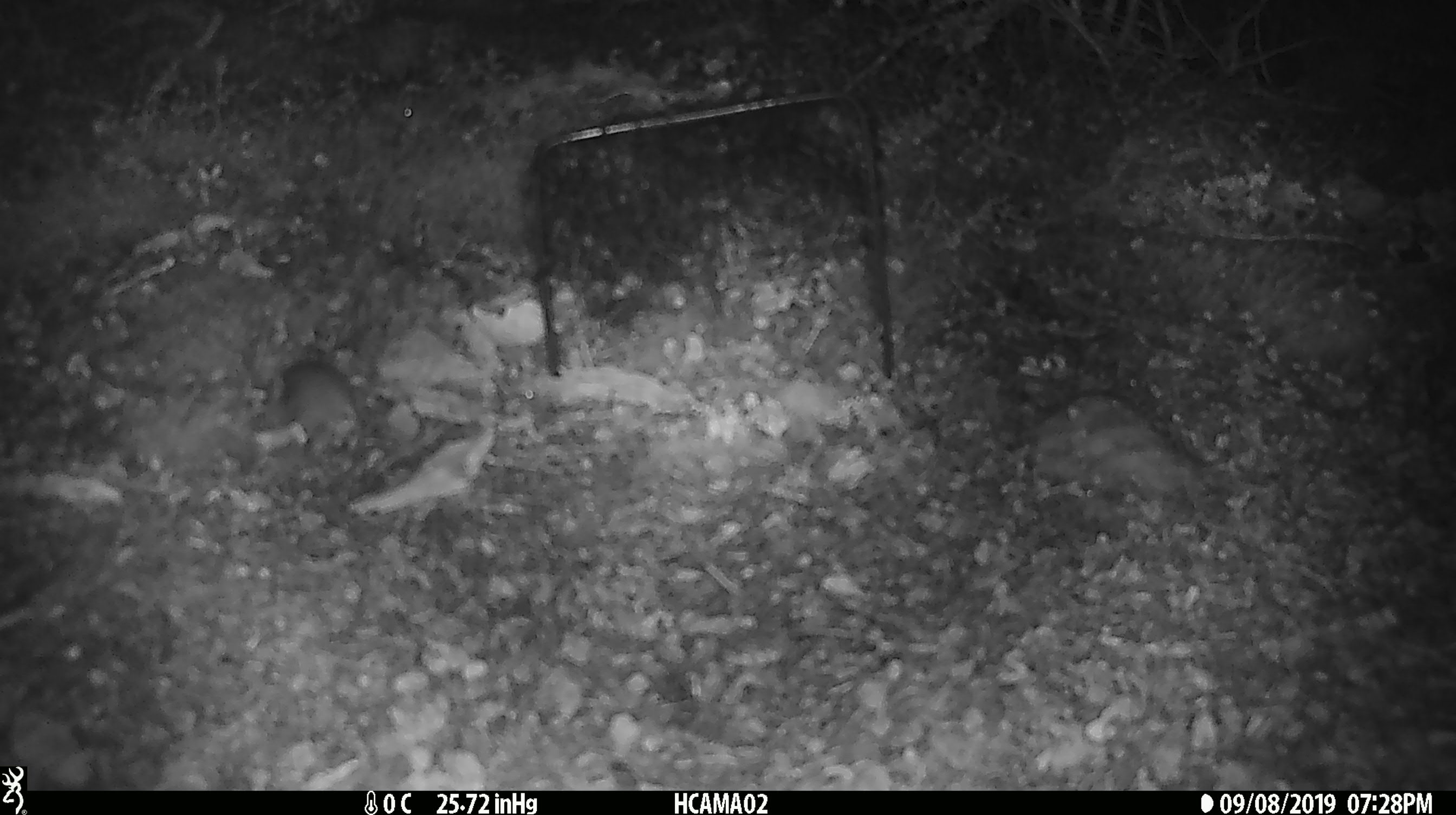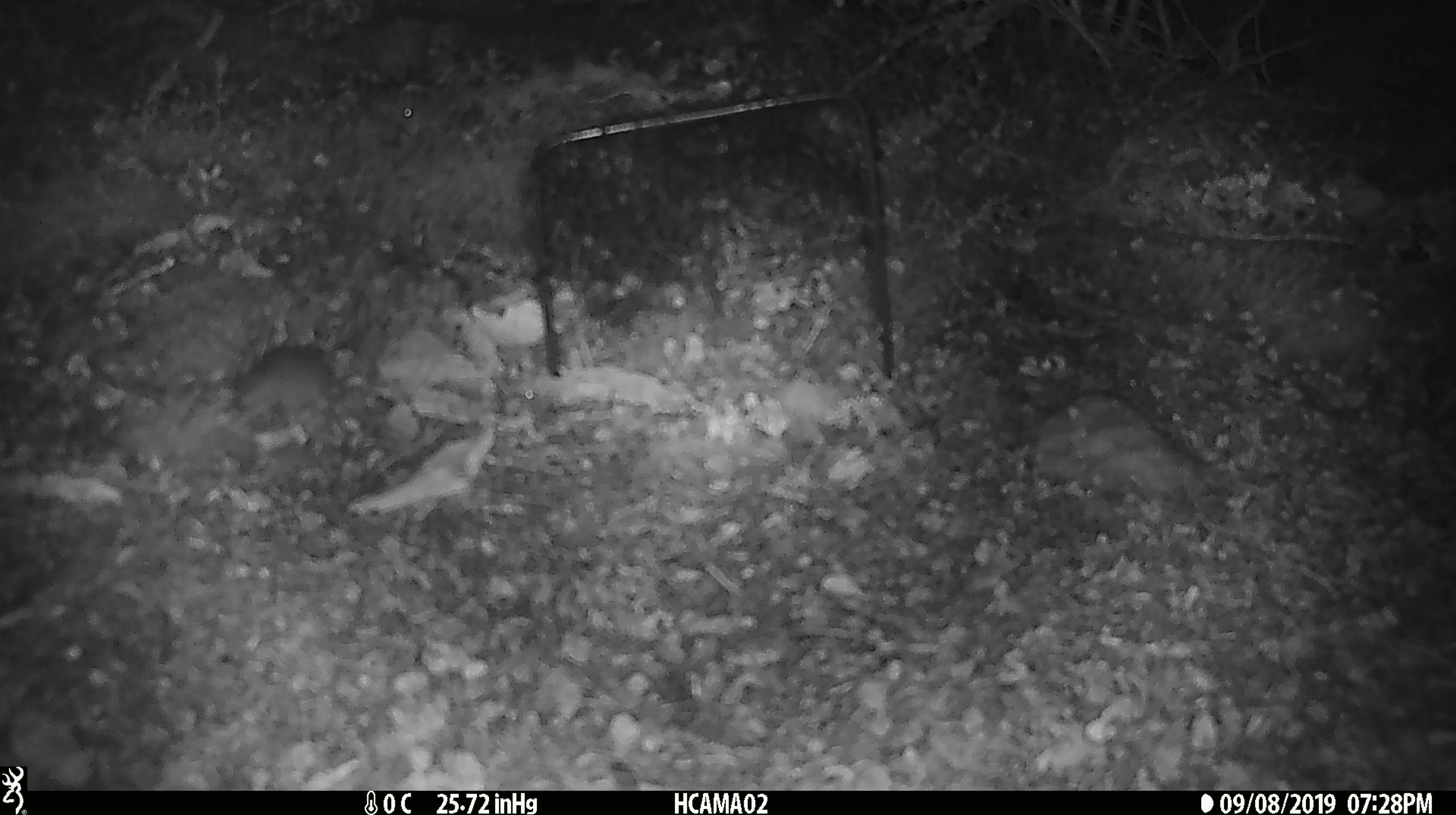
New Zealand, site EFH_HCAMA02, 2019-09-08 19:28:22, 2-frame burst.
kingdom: Animalia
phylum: Chordata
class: Mammalia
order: Rodentia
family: Muridae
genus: Mus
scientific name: Mus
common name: mouse